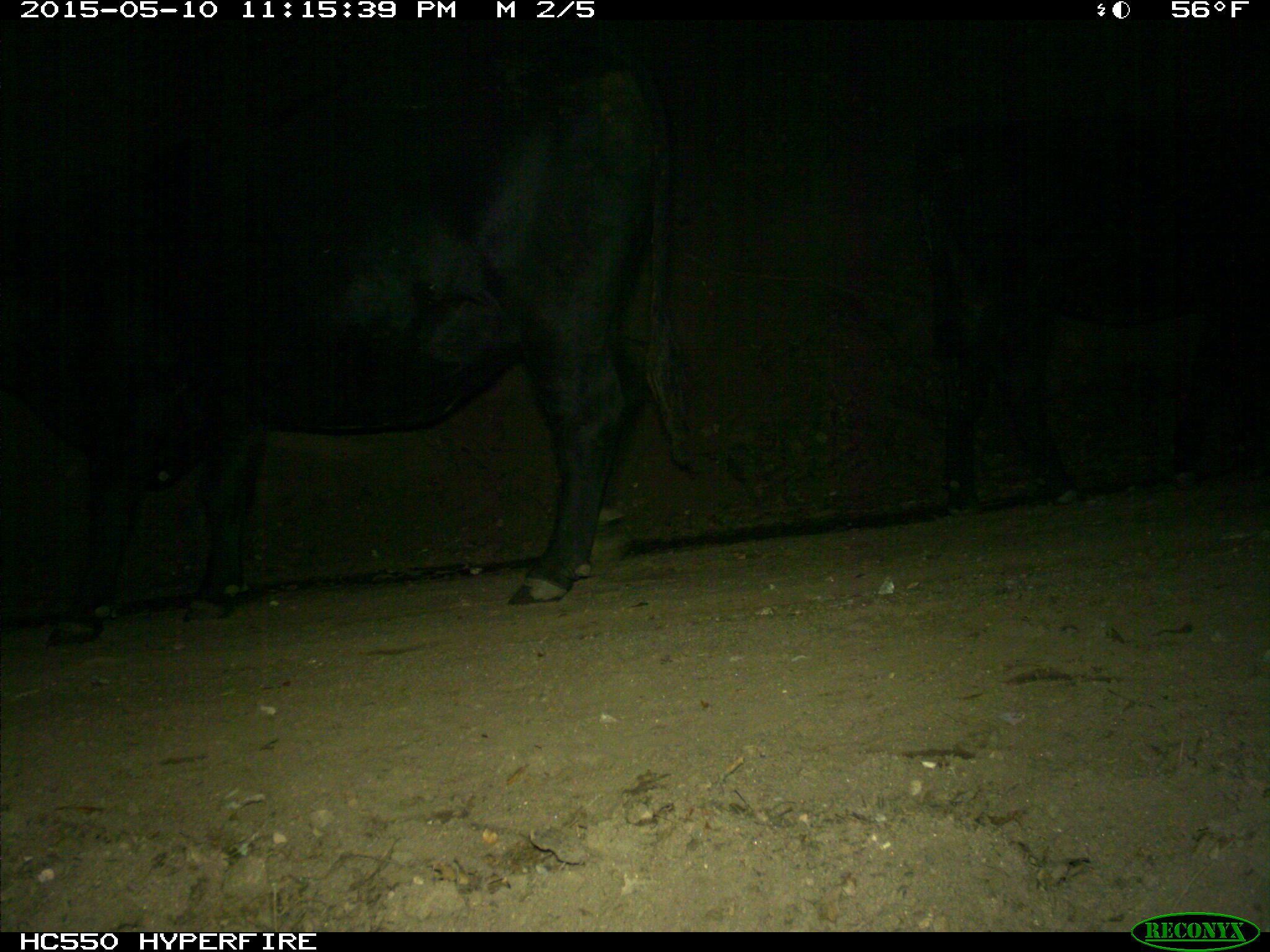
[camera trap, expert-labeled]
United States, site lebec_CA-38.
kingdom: Animalia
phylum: Chordata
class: Mammalia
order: Artiodactyla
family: Bovidae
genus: Bos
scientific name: Bos taurus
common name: domestic cow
Bos taurus (domestic cow).